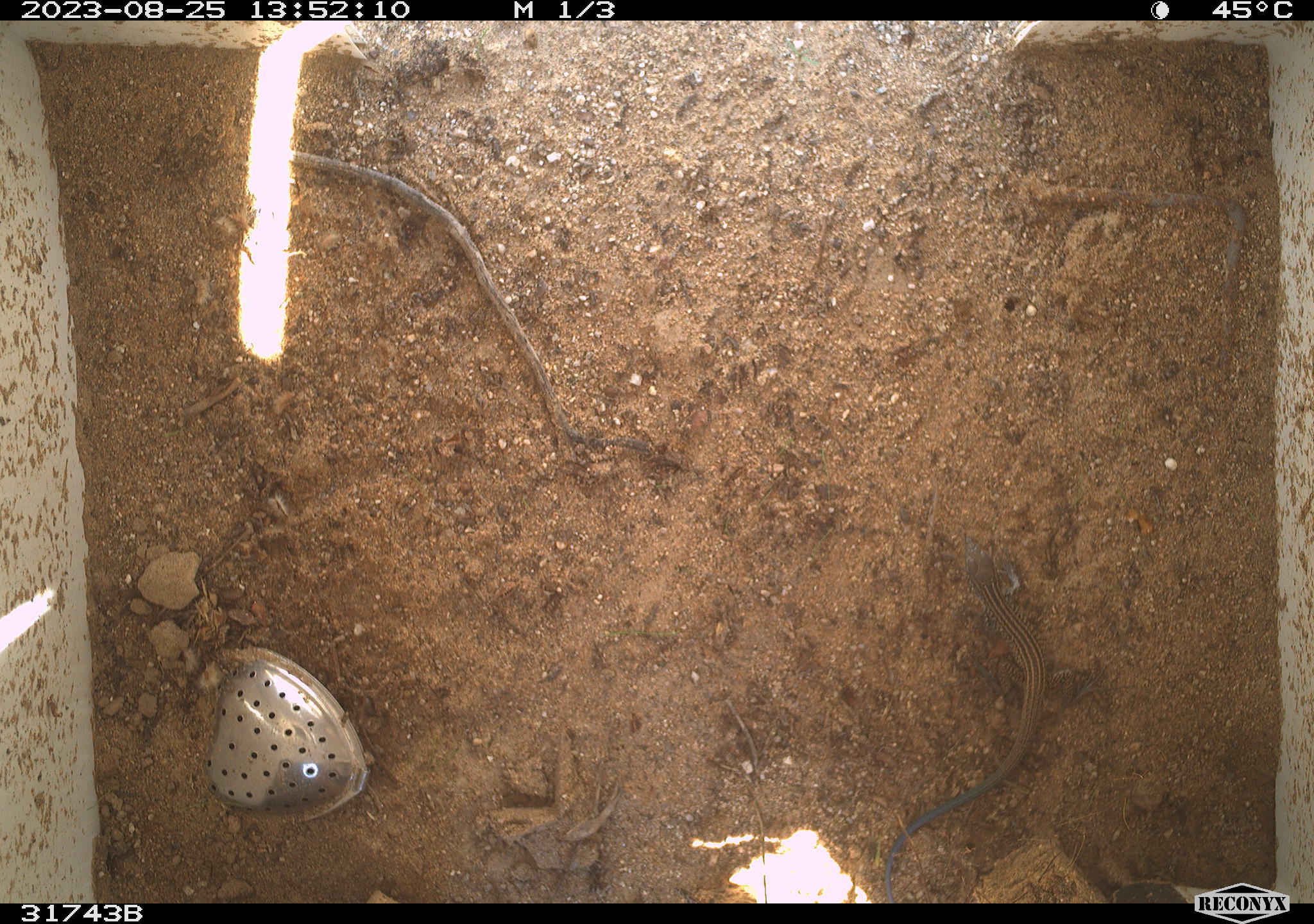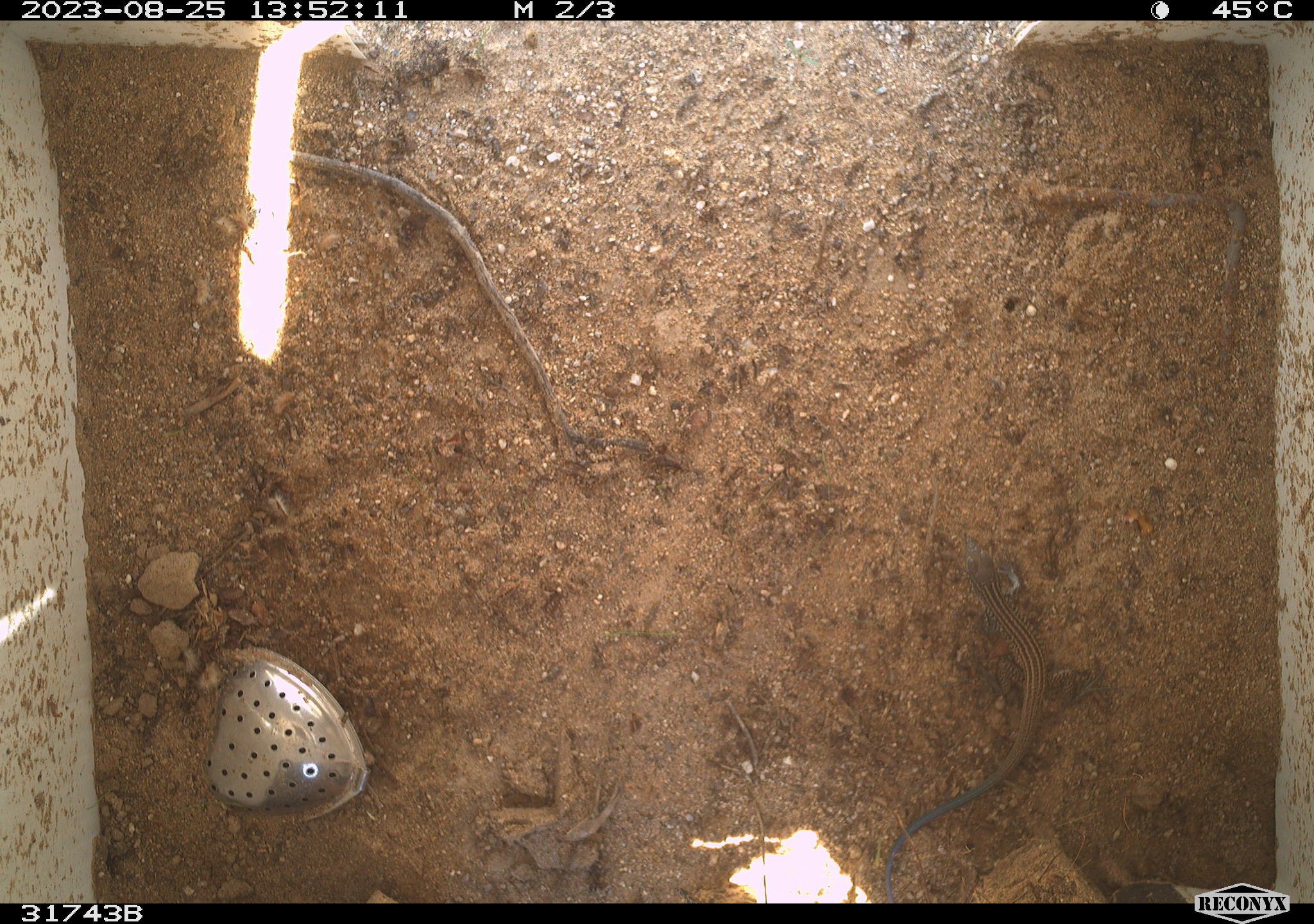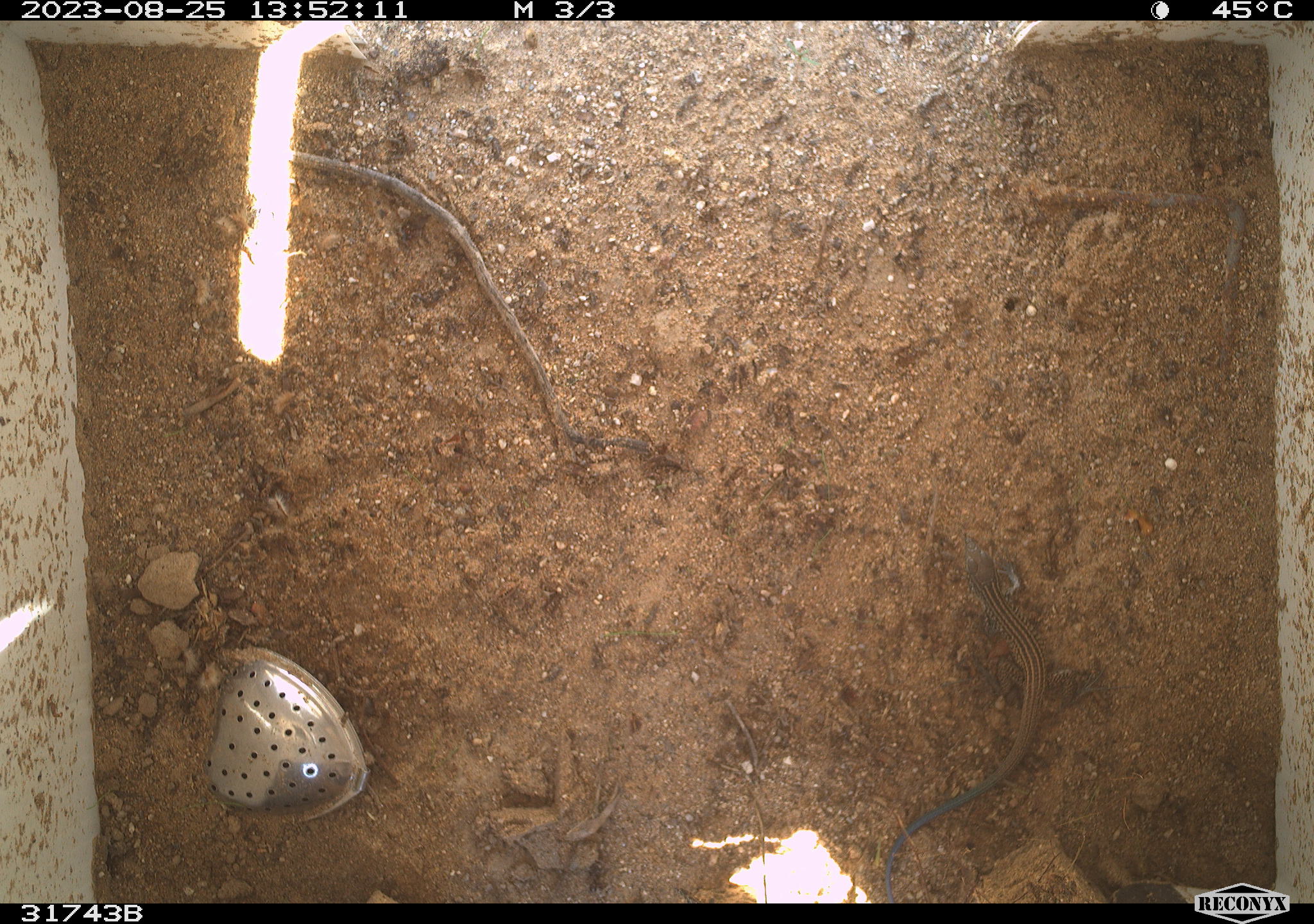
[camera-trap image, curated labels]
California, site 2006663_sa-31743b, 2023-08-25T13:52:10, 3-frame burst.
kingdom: Animalia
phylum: Chordata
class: Reptilia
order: Squamata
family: Teiidae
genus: Aspidoscelis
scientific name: Aspidoscelis tigris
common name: western whiptail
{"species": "western whiptail (Aspidoscelis tigris)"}